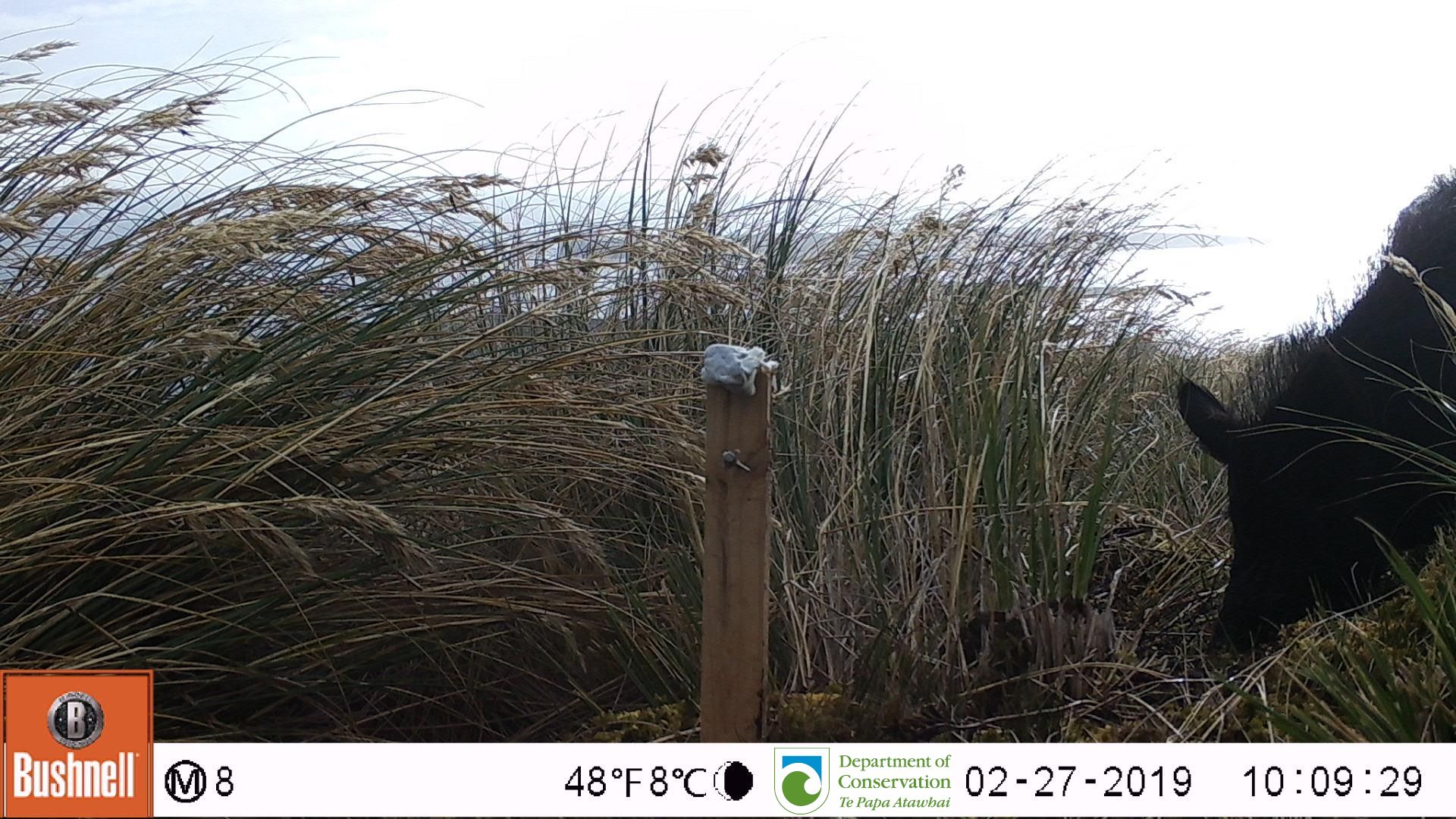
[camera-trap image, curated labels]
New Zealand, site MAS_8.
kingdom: Animalia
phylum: Chordata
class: Mammalia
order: Artiodactyla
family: Suidae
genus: Sus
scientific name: Sus scrofa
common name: pig